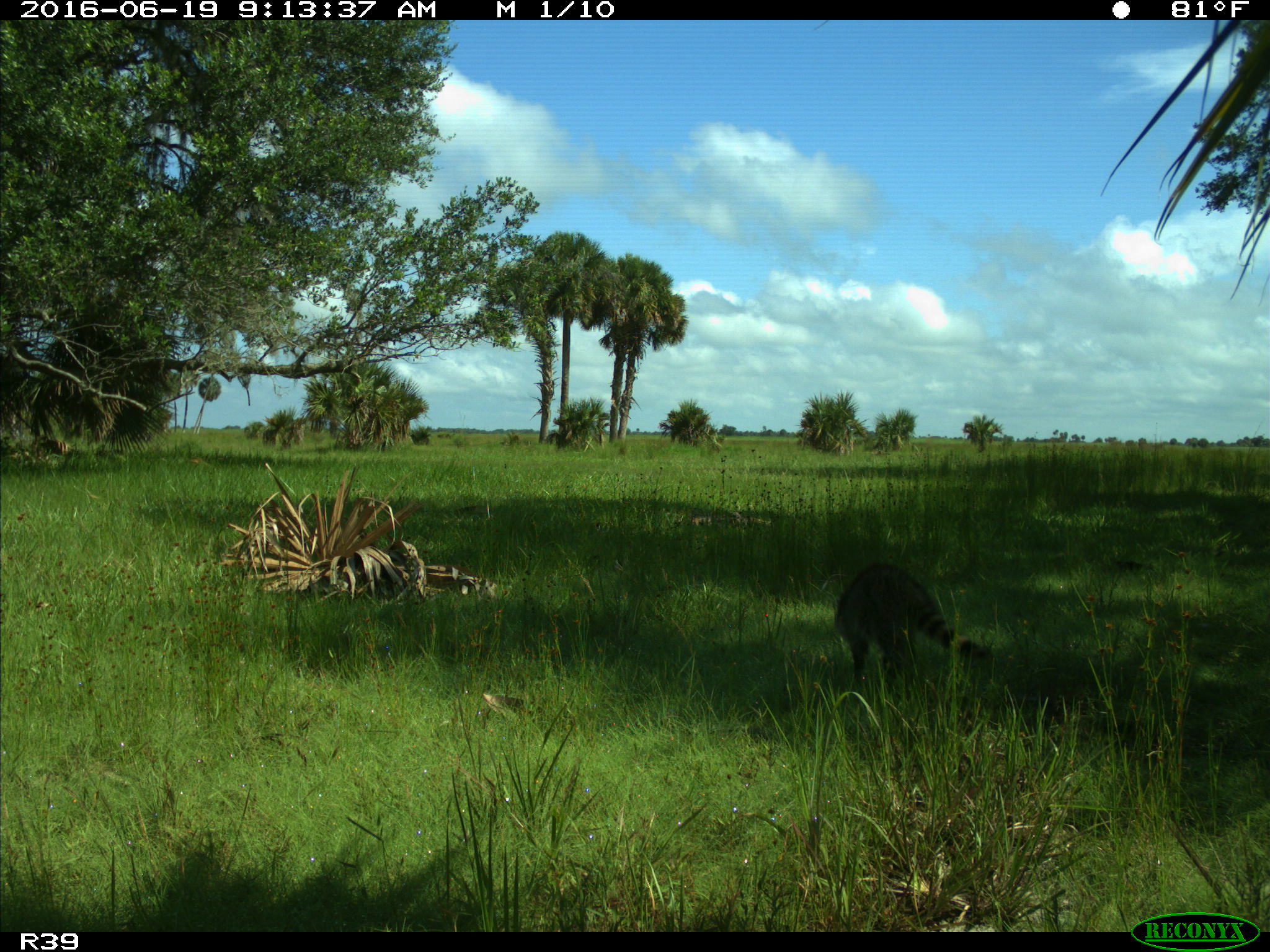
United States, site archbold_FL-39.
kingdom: Animalia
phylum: Chordata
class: Mammalia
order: Carnivora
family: Procyonidae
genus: Procyon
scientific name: Procyon lotor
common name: common raccoon